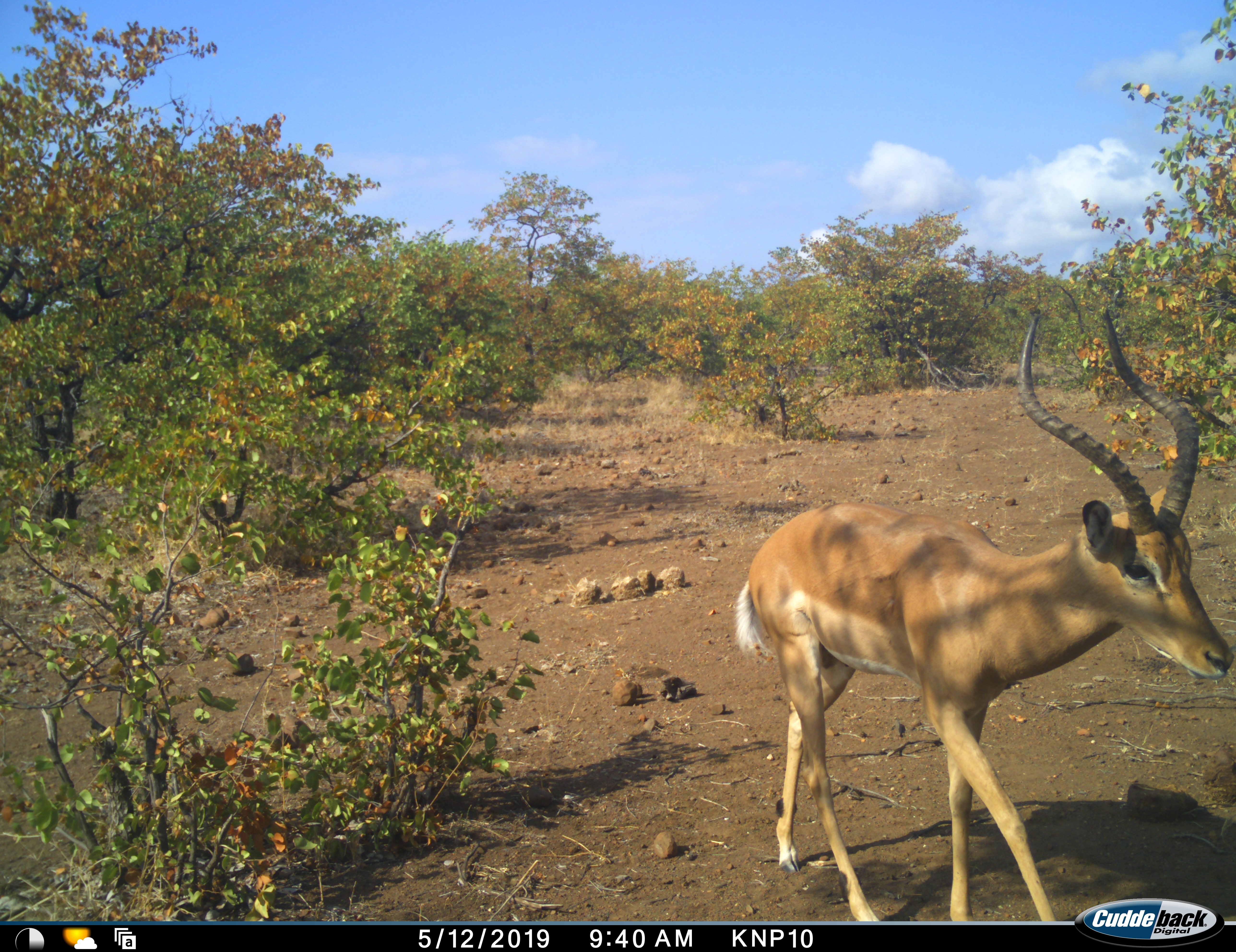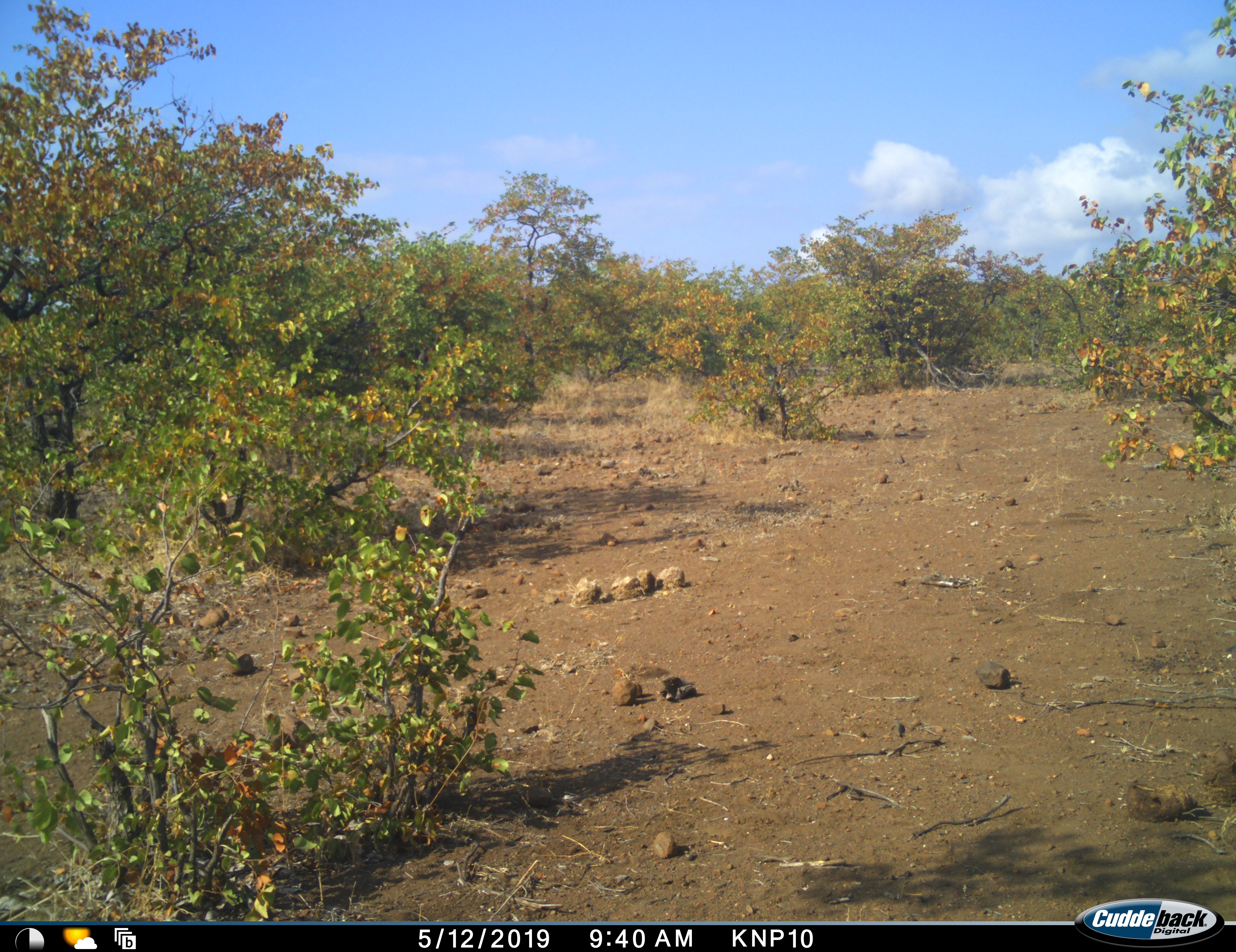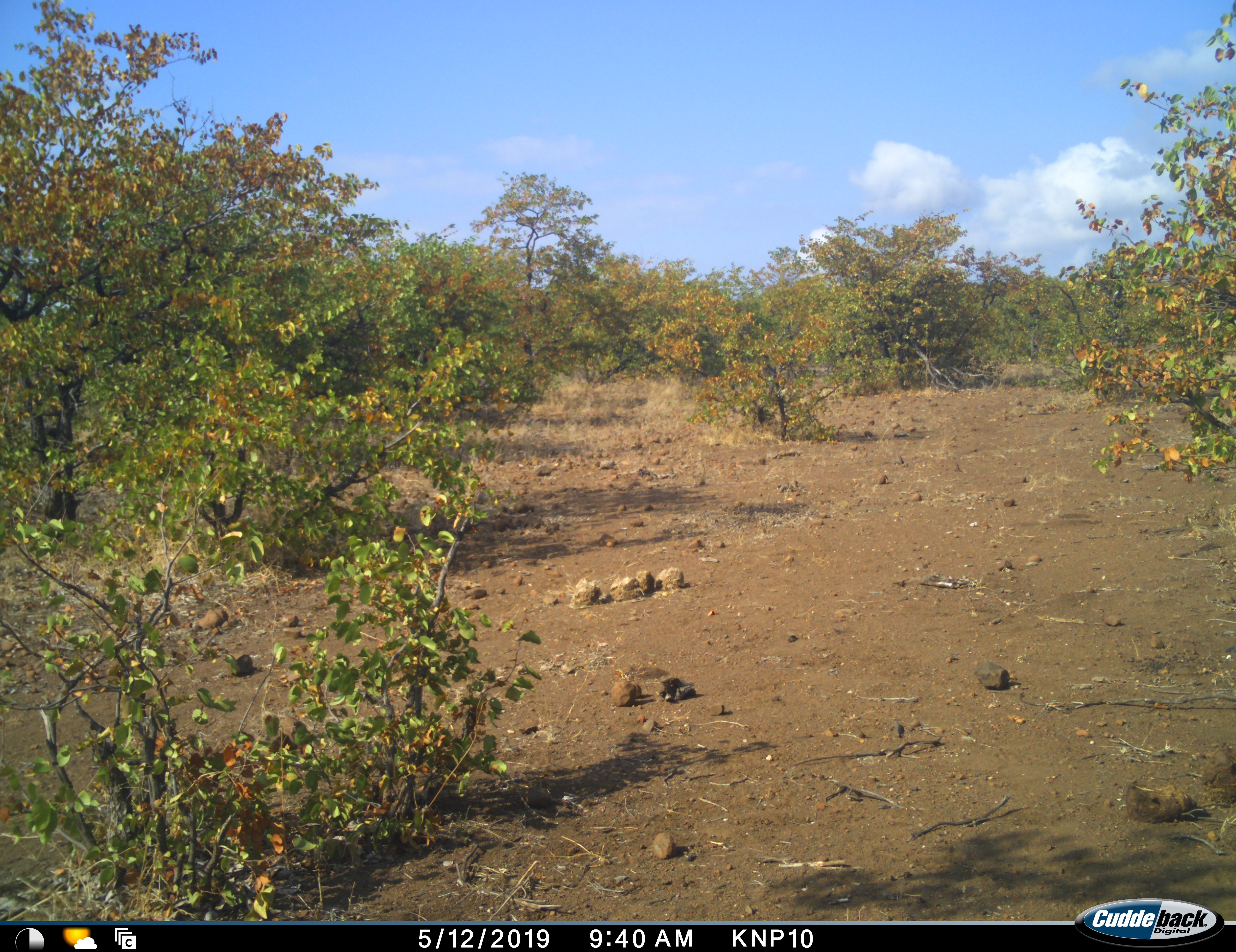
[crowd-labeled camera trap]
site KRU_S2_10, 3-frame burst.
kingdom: Animalia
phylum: Chordata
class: Mammalia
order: Artiodactyla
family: Bovidae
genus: Aepyceros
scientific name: Aepyceros melampus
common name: impala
Impala (Aepyceros melampus), count 1. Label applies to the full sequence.